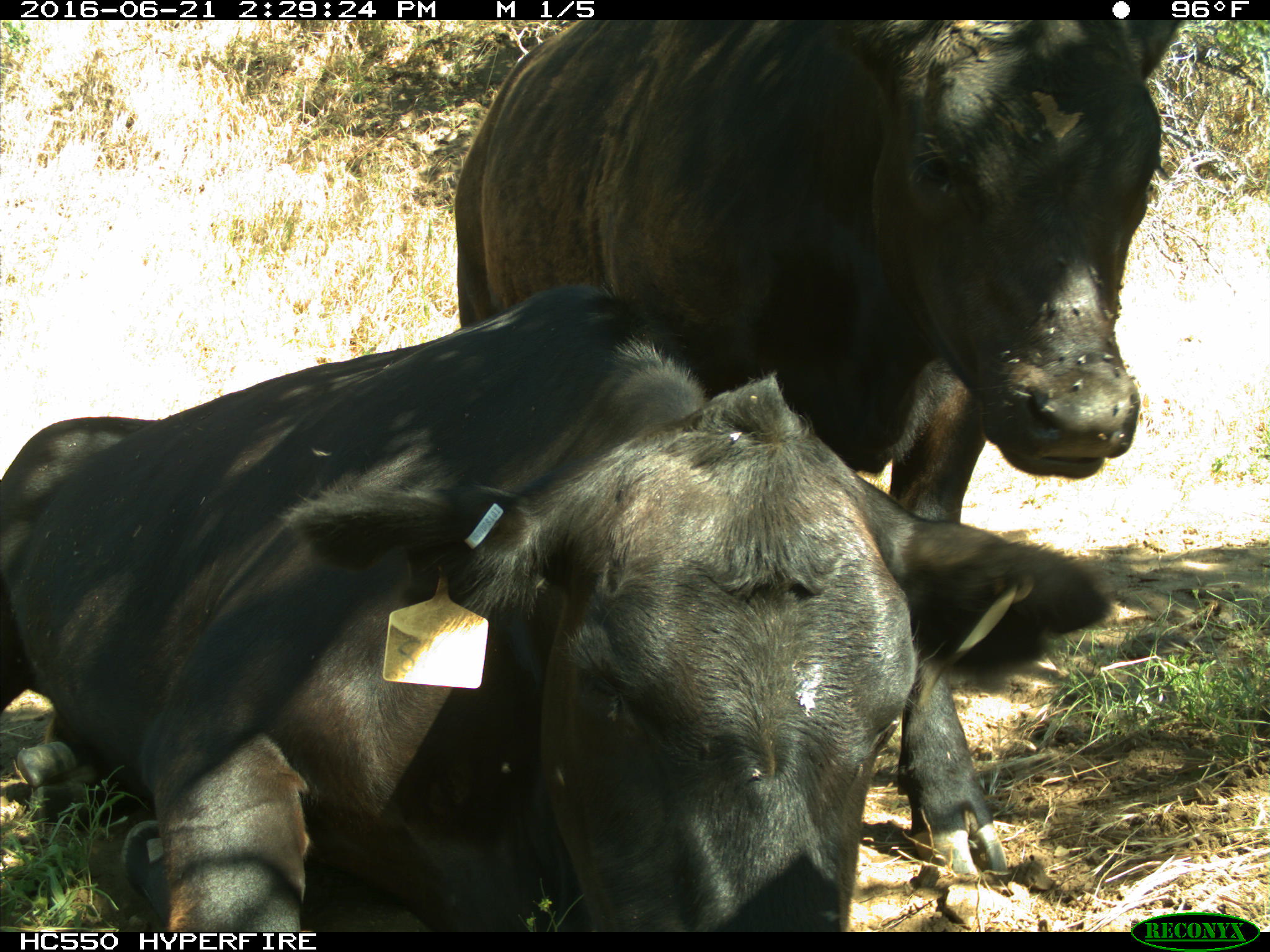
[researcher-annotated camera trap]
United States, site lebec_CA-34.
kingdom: Animalia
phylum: Chordata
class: Mammalia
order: Artiodactyla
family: Bovidae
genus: Bos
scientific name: Bos taurus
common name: domestic cow